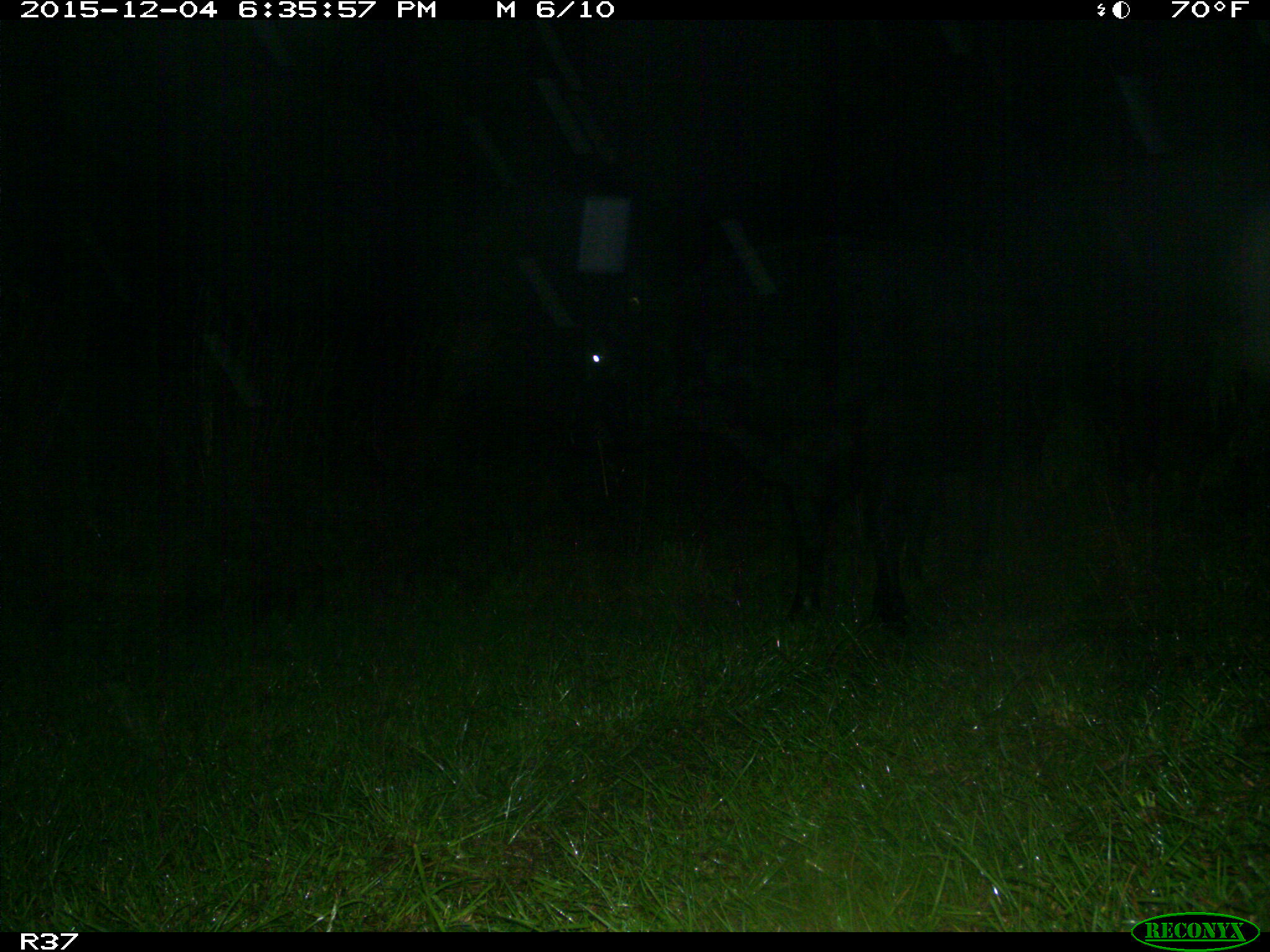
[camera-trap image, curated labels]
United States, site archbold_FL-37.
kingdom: Animalia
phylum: Chordata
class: Mammalia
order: Artiodactyla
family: Bovidae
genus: Bos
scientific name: Bos taurus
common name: domestic cow